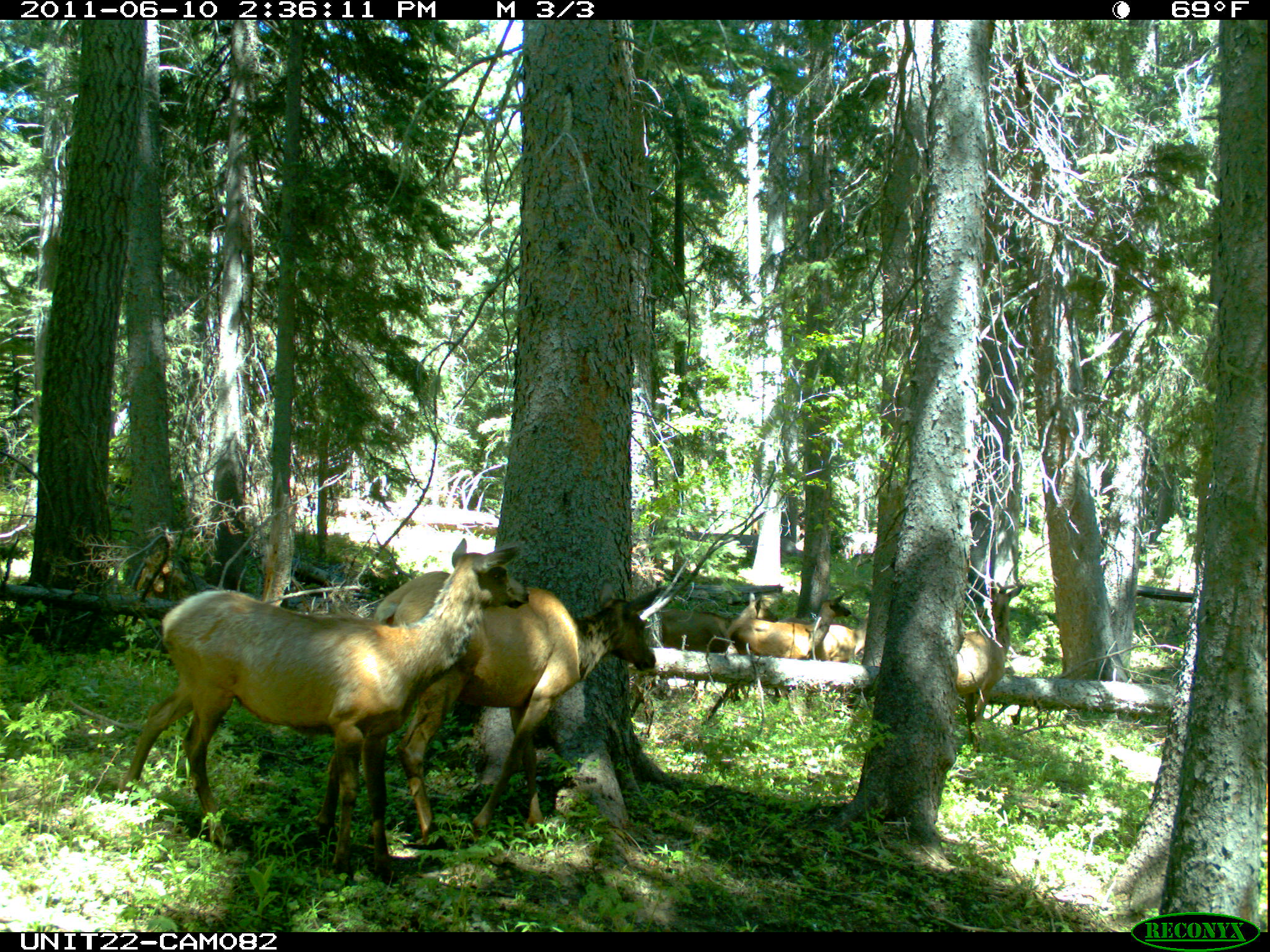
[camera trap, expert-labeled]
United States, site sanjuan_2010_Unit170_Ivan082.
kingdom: Animalia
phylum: Chordata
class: Mammalia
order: Artiodactyla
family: Cervidae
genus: Cervus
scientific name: Cervus elaphus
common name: red deer